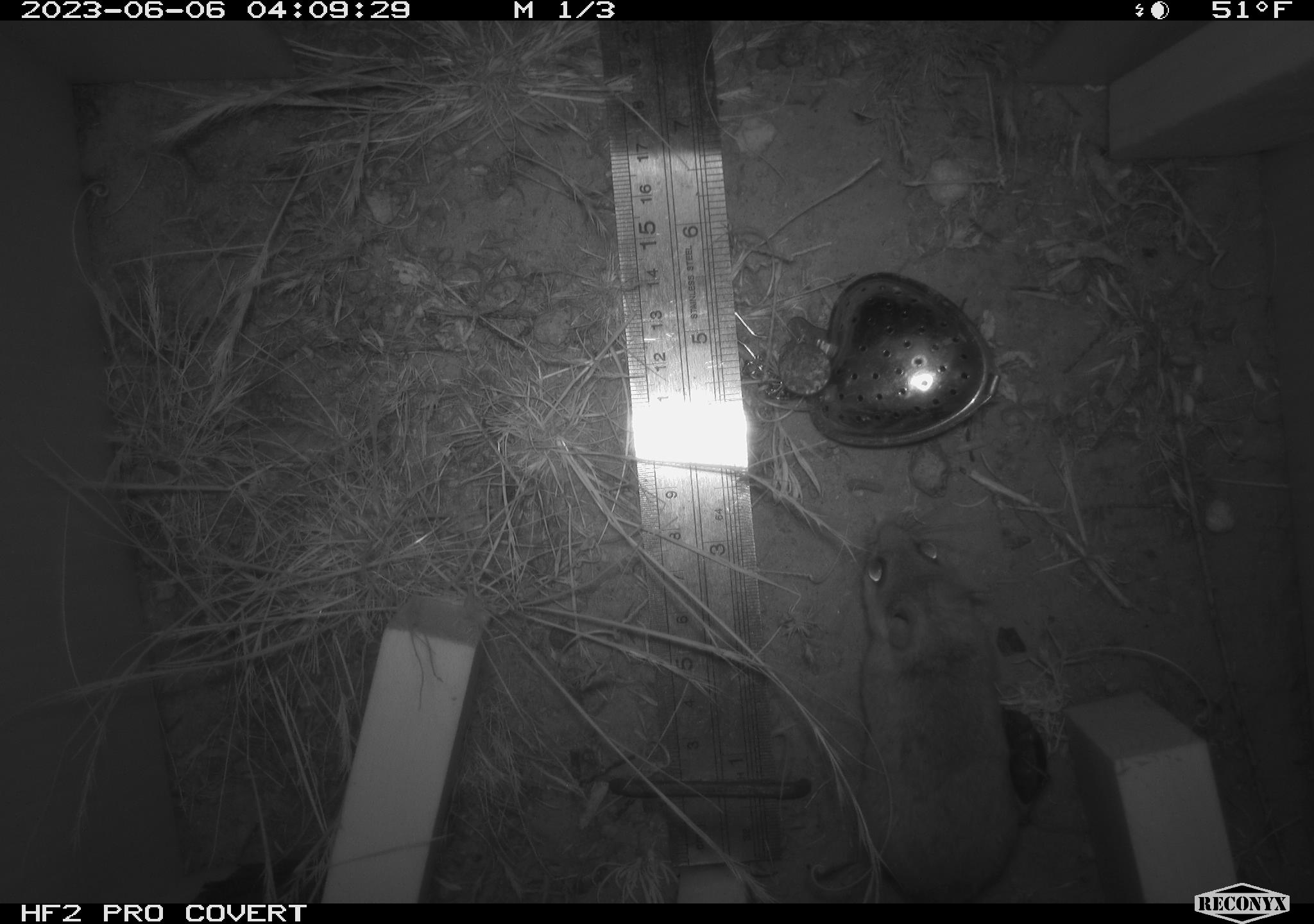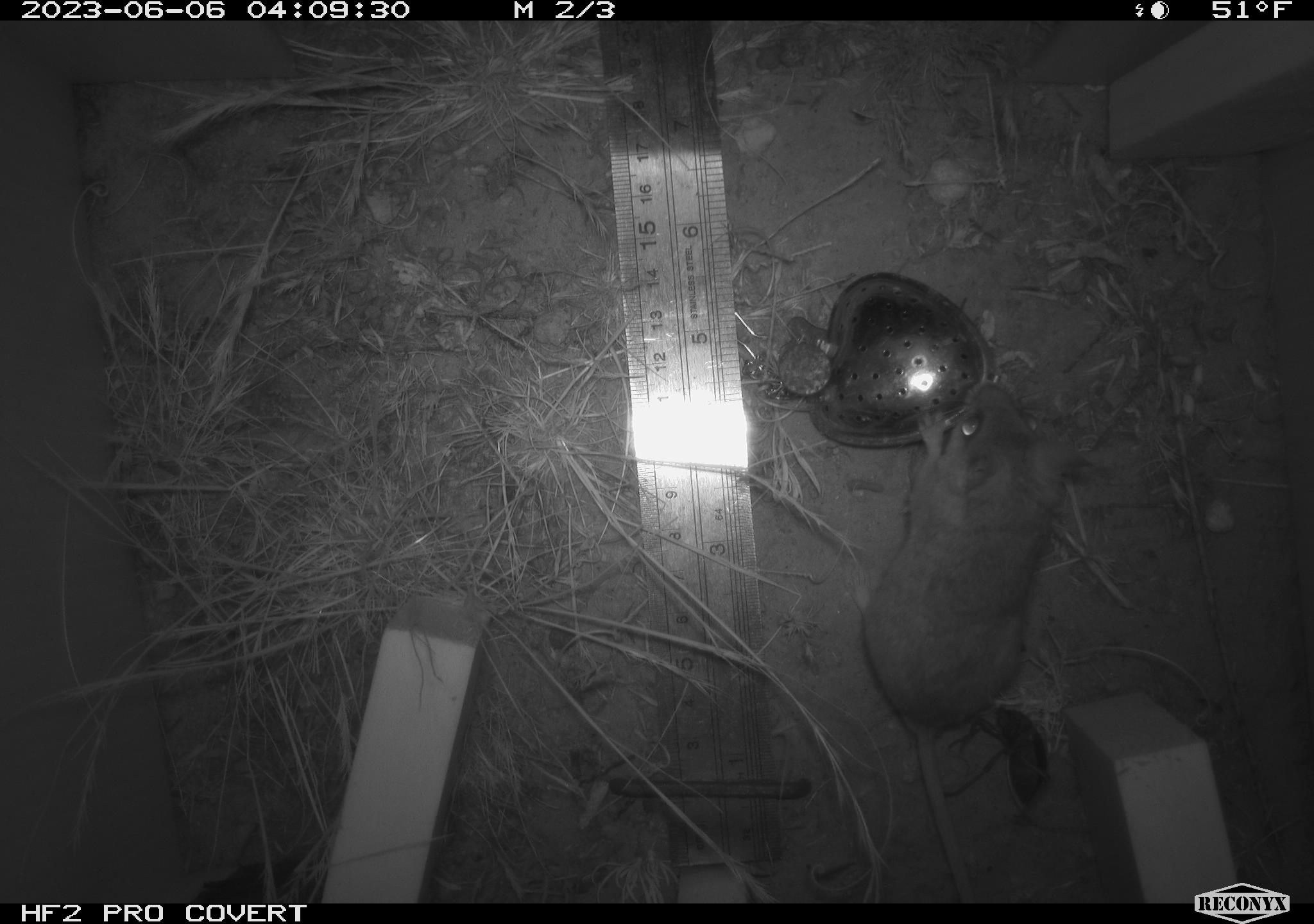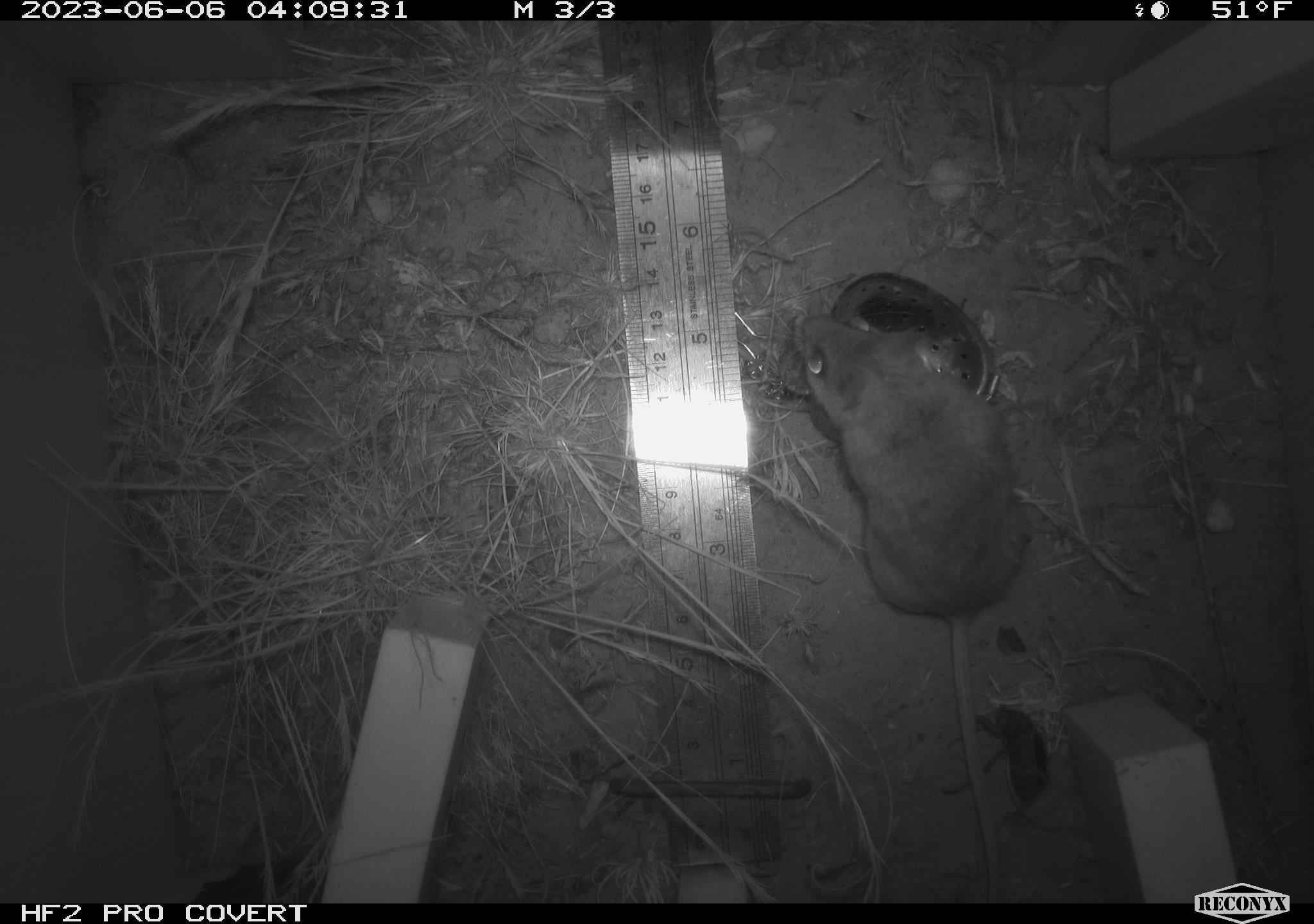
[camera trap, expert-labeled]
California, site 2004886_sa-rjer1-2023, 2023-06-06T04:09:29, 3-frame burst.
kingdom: Animalia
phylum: Arthropoda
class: Insecta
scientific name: Insecta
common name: insect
Insect (Insecta).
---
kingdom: Animalia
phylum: Chordata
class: Mammalia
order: Rodentia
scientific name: Rodentia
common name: mouse species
Mouse species (Rodentia).